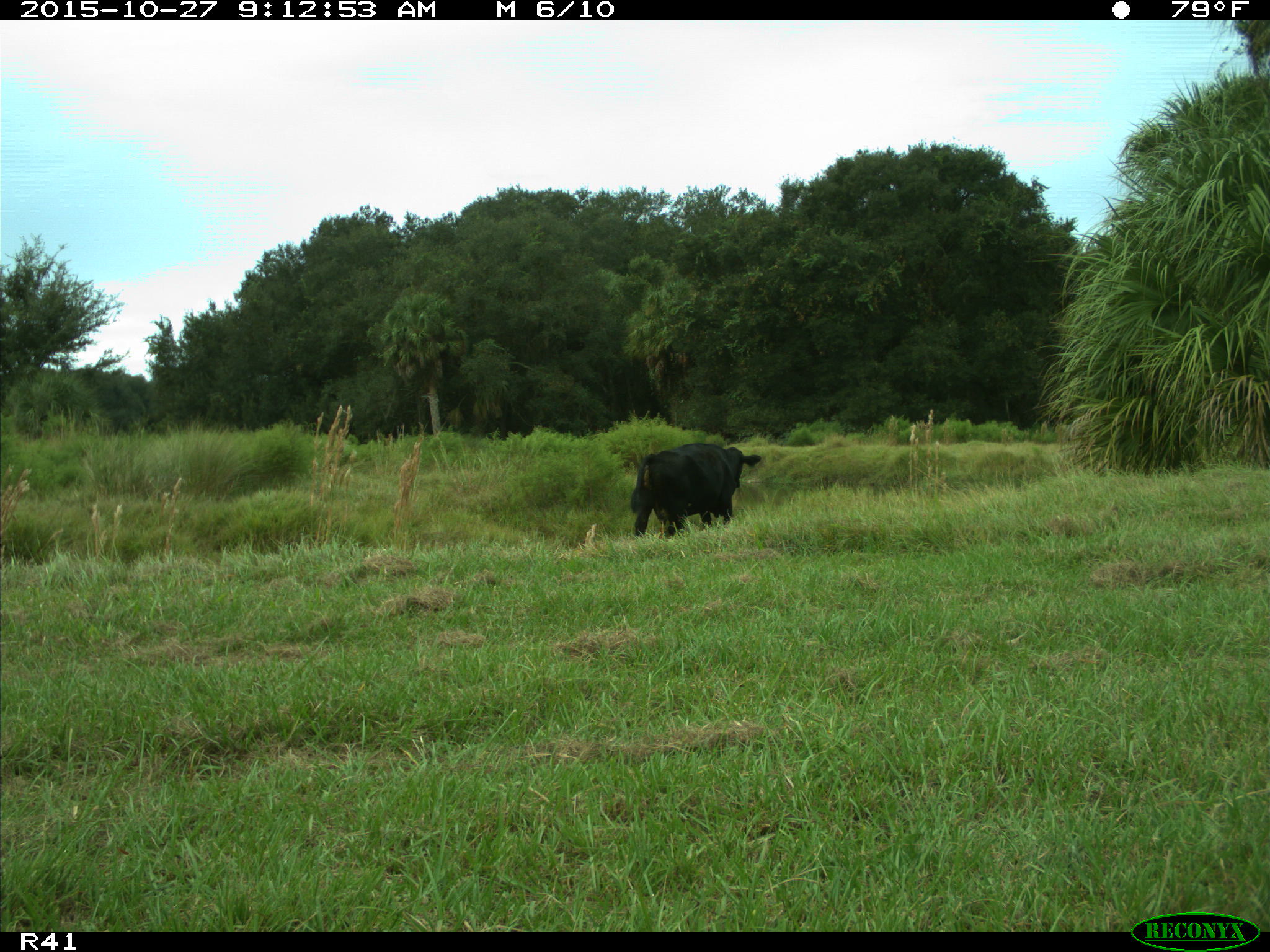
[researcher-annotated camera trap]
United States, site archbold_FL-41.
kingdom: Animalia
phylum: Chordata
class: Mammalia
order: Artiodactyla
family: Bovidae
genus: Bos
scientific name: Bos taurus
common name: domestic cow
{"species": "Bos taurus (domestic cow)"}